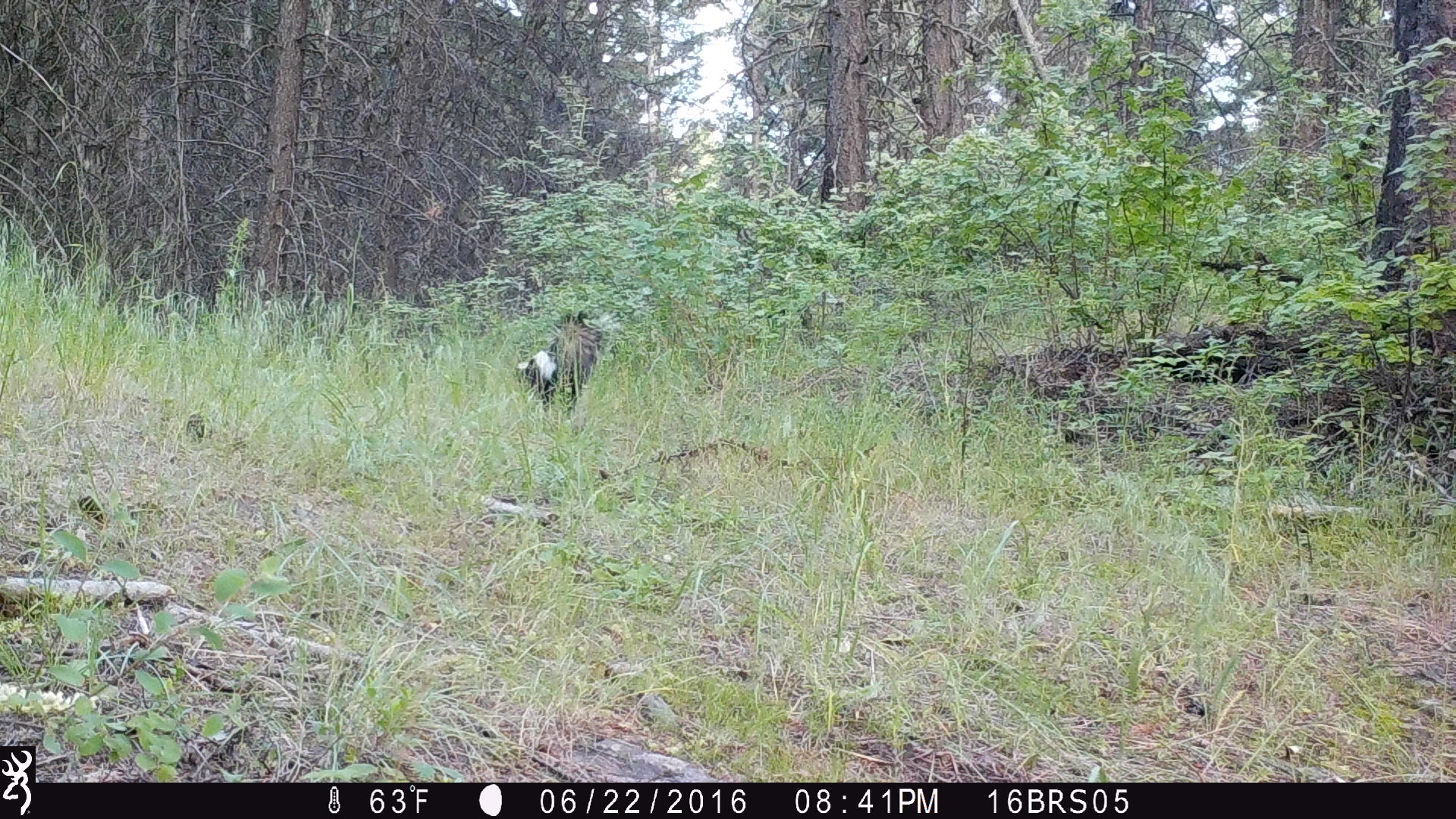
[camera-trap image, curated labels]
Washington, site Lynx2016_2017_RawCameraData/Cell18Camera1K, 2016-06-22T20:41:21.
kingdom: Animalia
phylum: Chordata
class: Mammalia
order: Carnivora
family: Mephitidae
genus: Mephitis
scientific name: Mephitis mephitis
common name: striped skunk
Mephitis mephitis (striped skunk). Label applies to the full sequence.